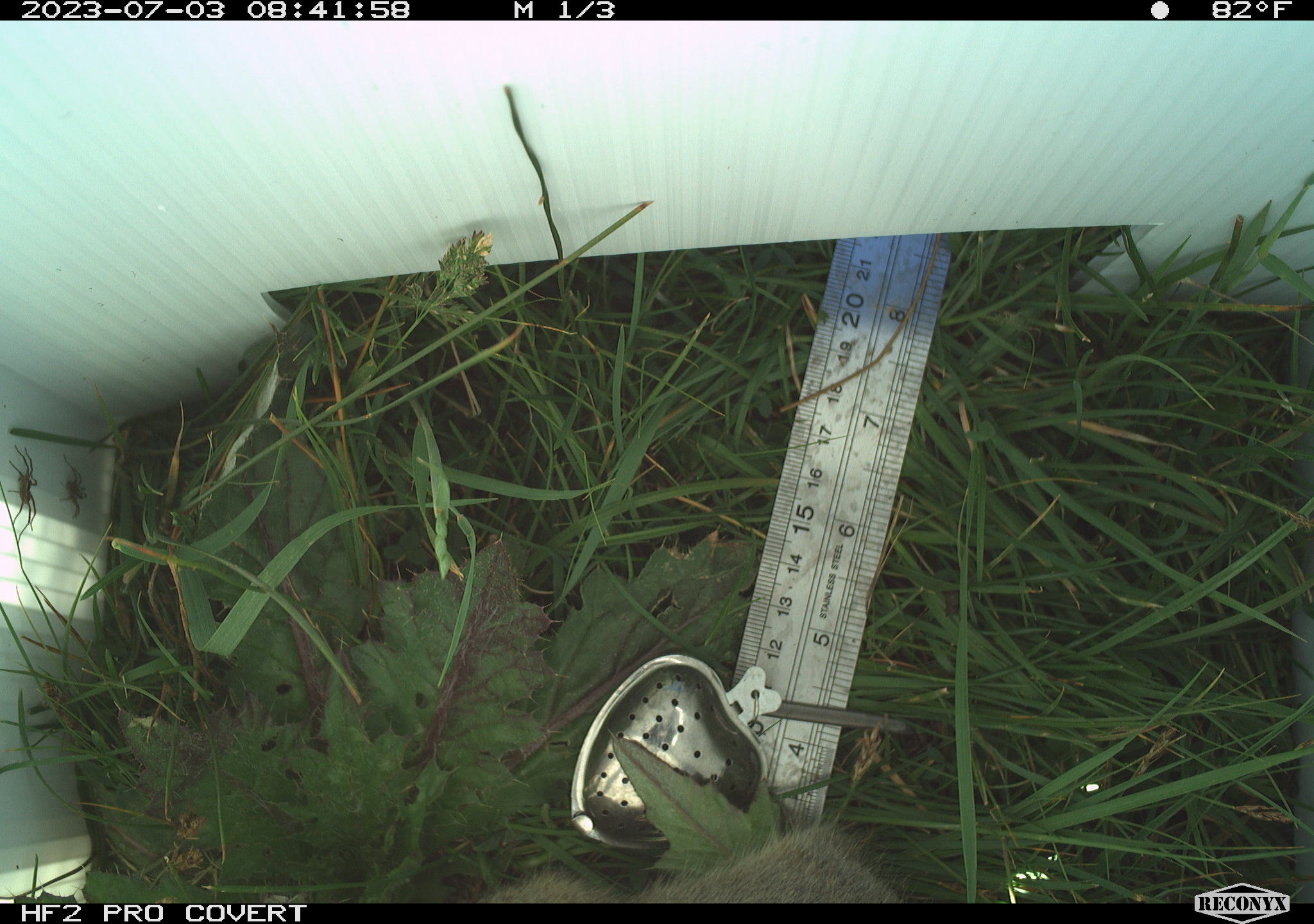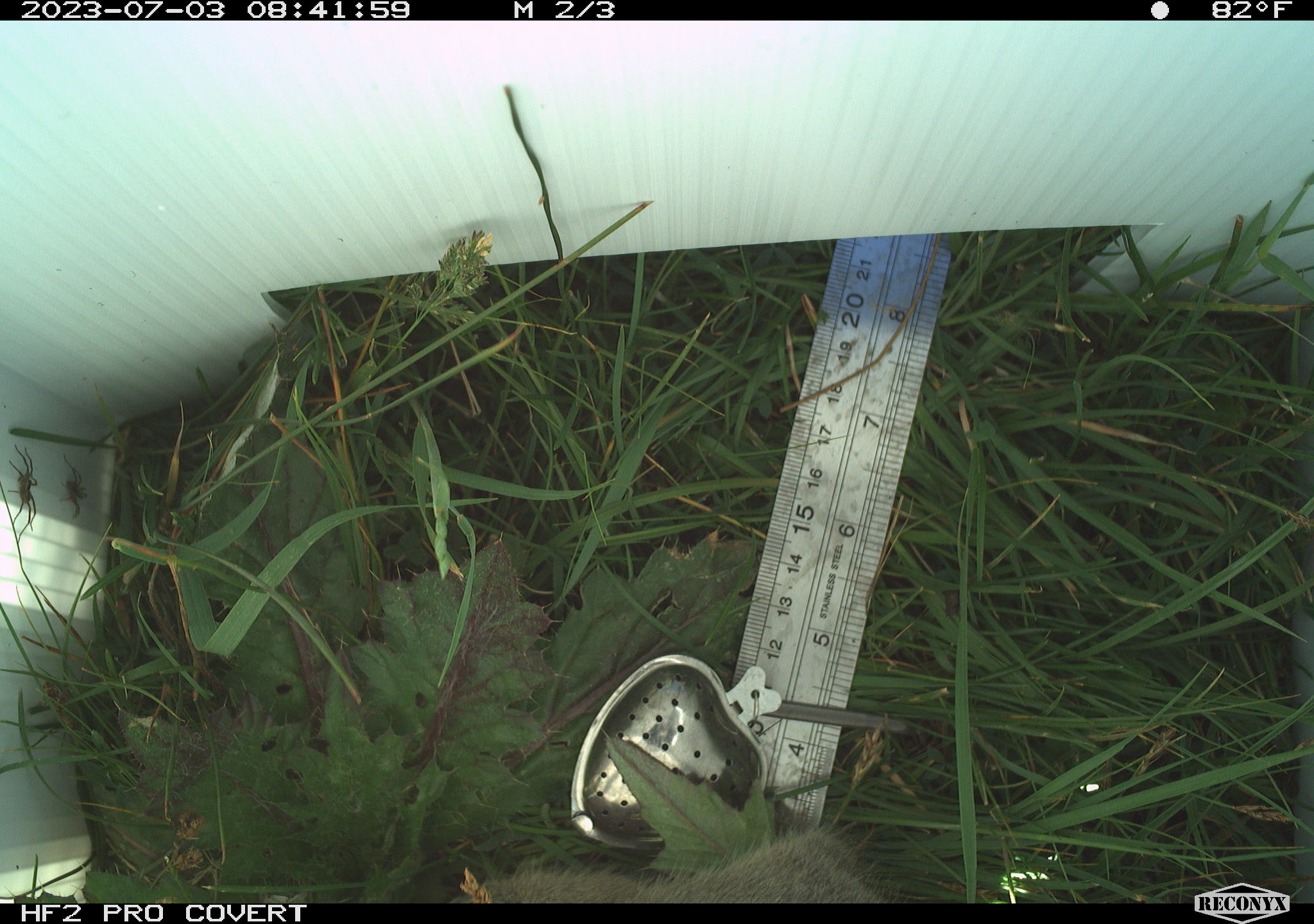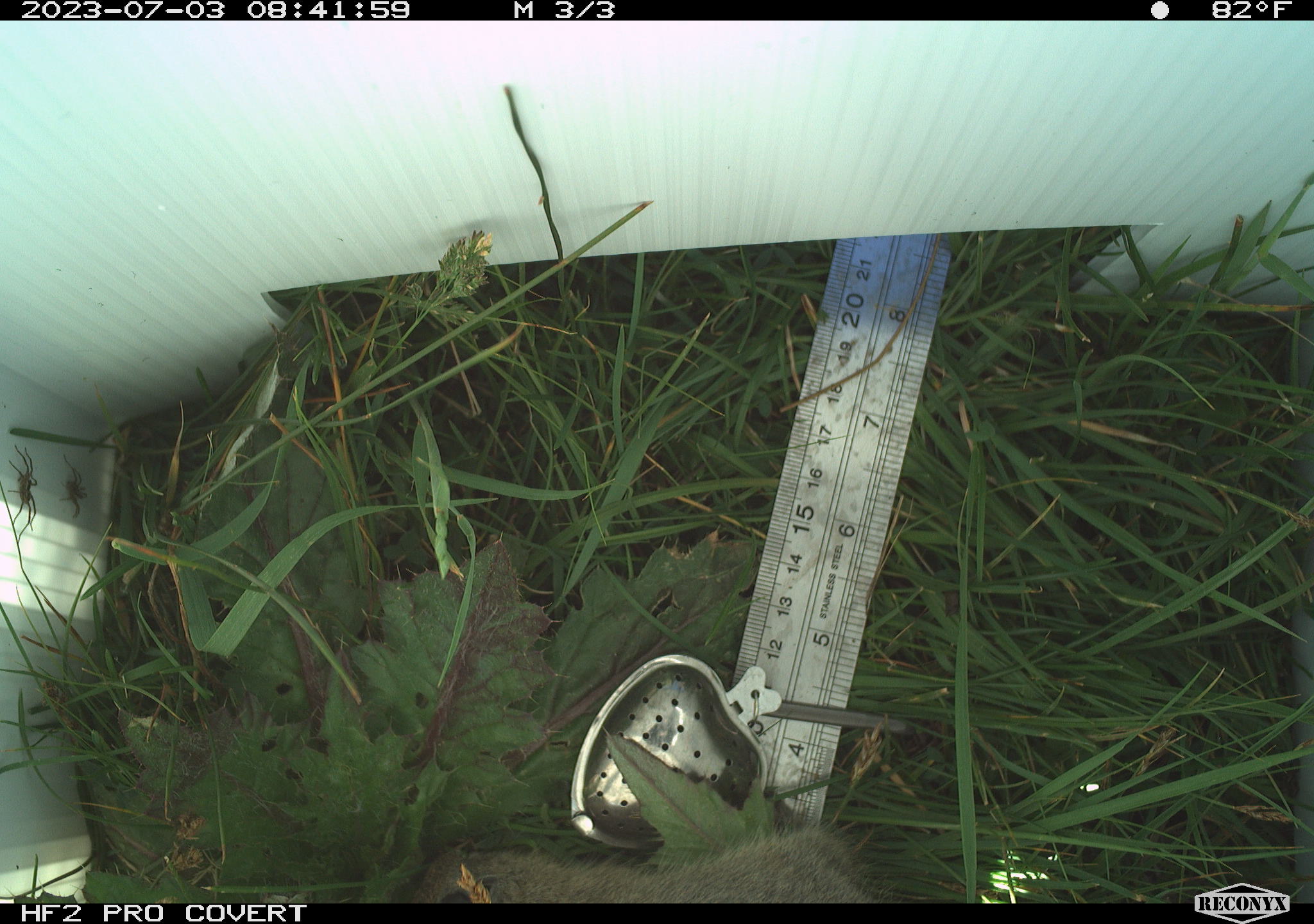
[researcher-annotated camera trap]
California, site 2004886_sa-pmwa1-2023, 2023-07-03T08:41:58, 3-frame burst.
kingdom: Animalia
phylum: Chordata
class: Mammalia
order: Rodentia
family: Sciuridae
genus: Urocitellus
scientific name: Urocitellus beldingi beldingi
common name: belding's ground squirrel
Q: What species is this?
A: Belding's ground squirrel (Urocitellus beldingi beldingi).